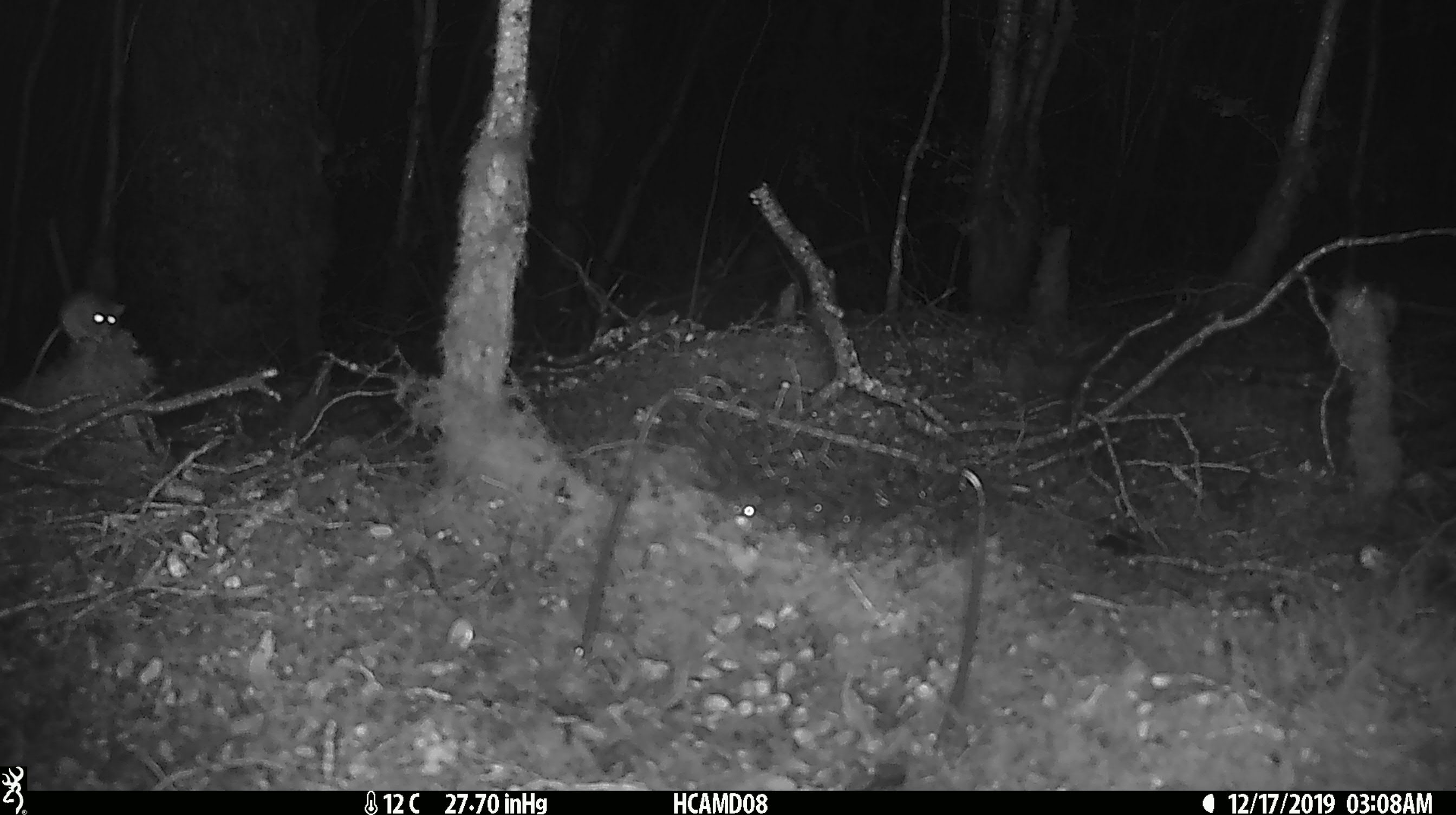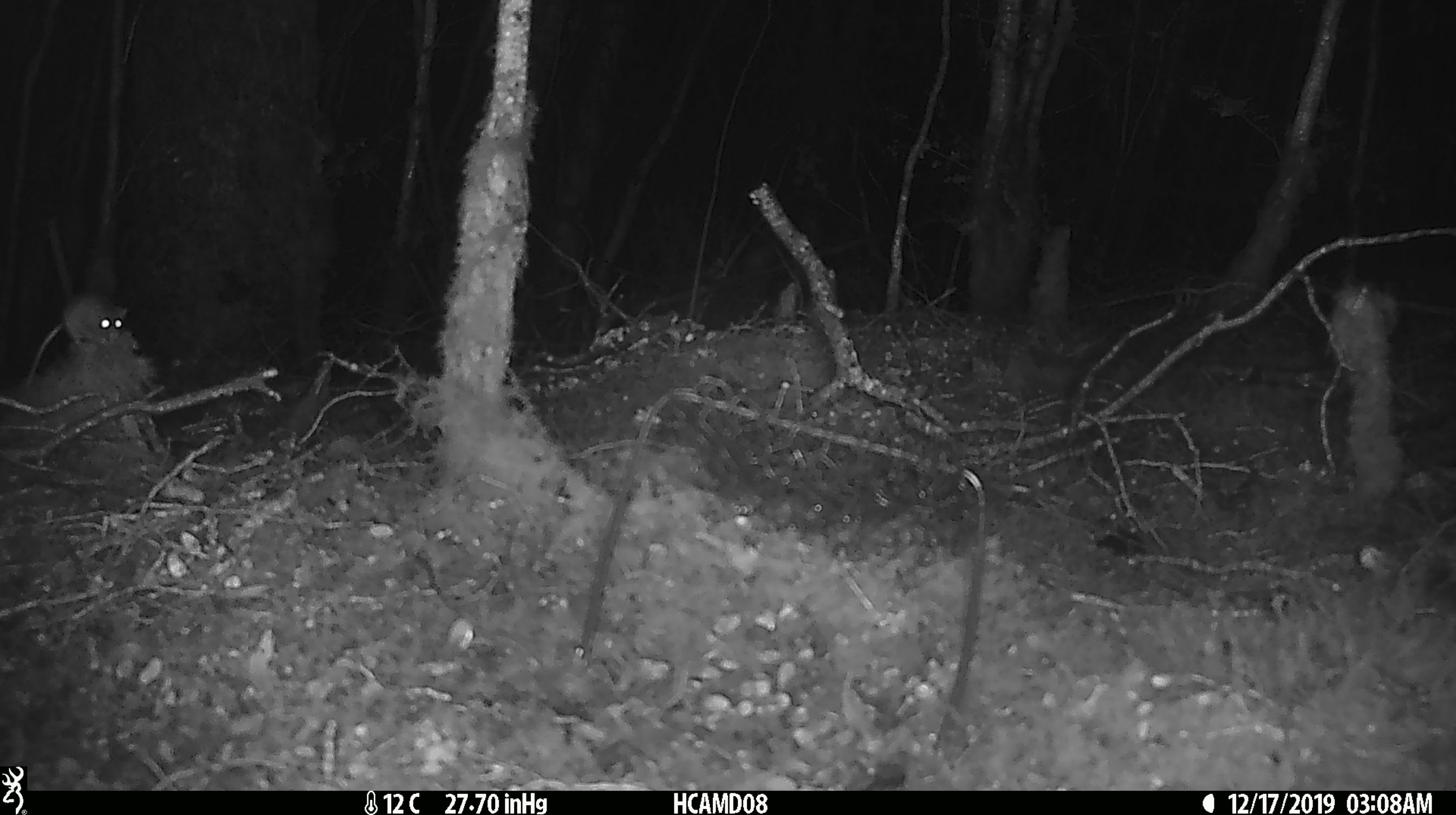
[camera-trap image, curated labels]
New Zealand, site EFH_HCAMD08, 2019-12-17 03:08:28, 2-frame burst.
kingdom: Animalia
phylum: Chordata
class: Mammalia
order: Rodentia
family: Muridae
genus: Mus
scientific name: Mus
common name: mouse